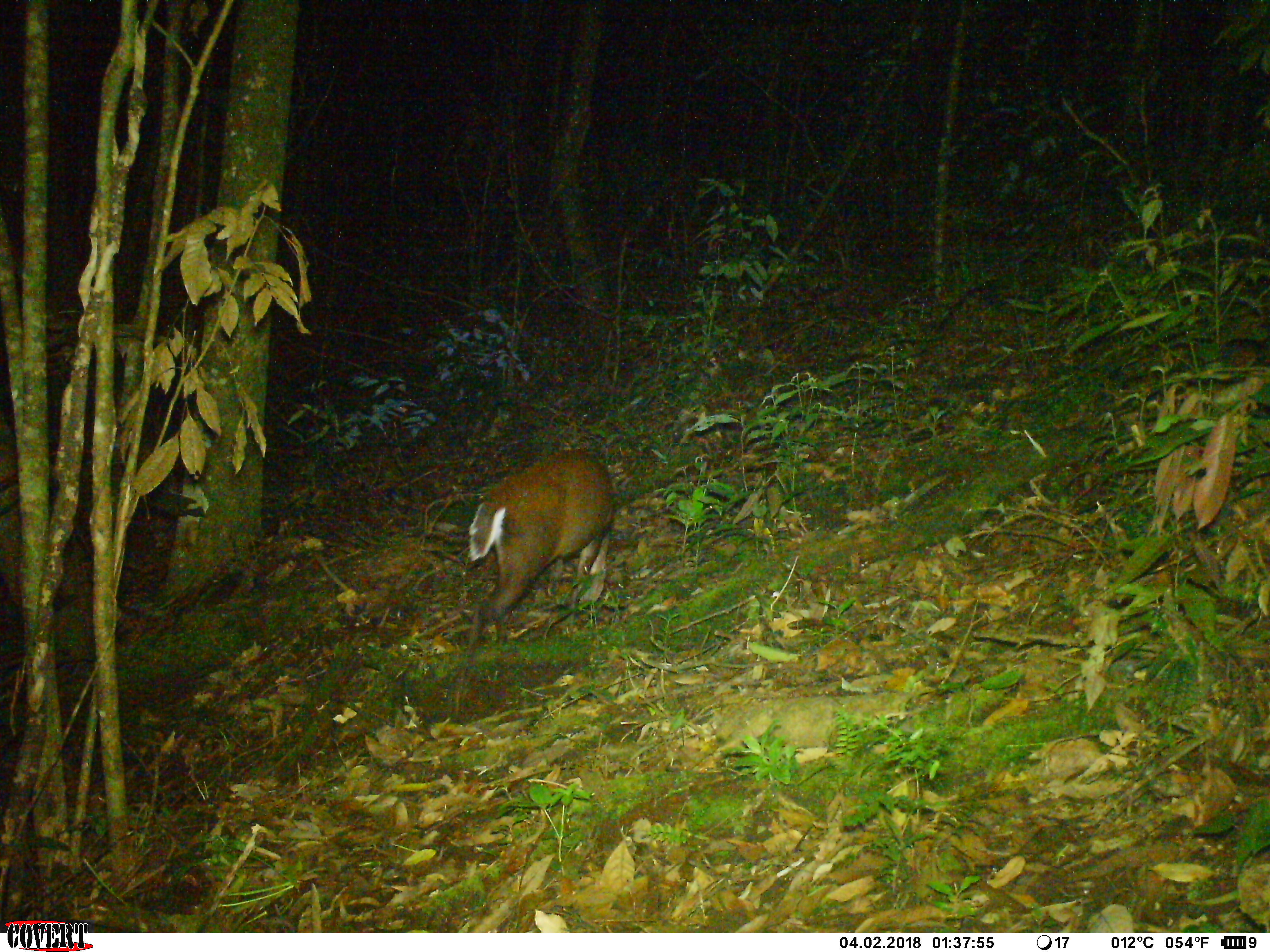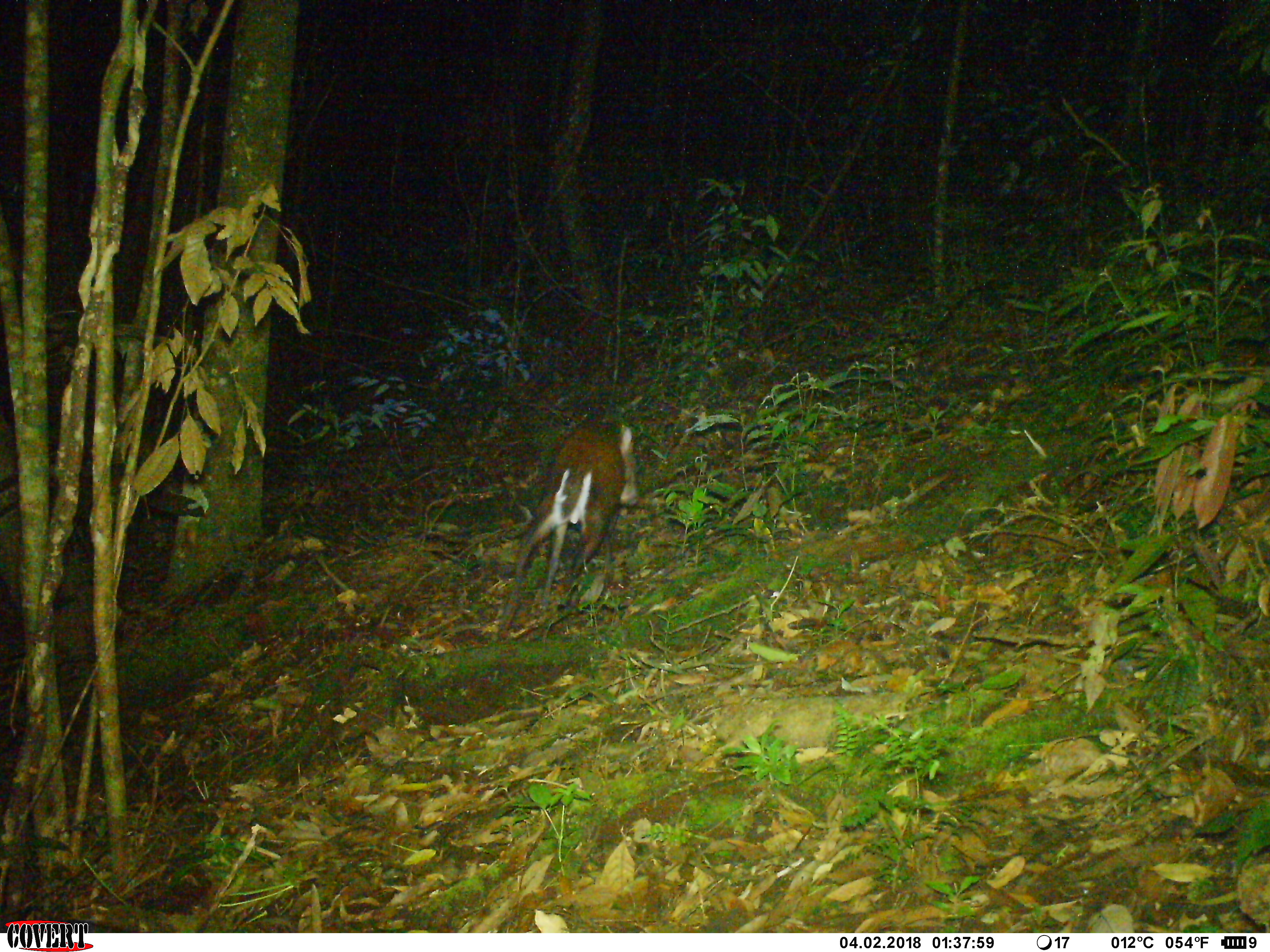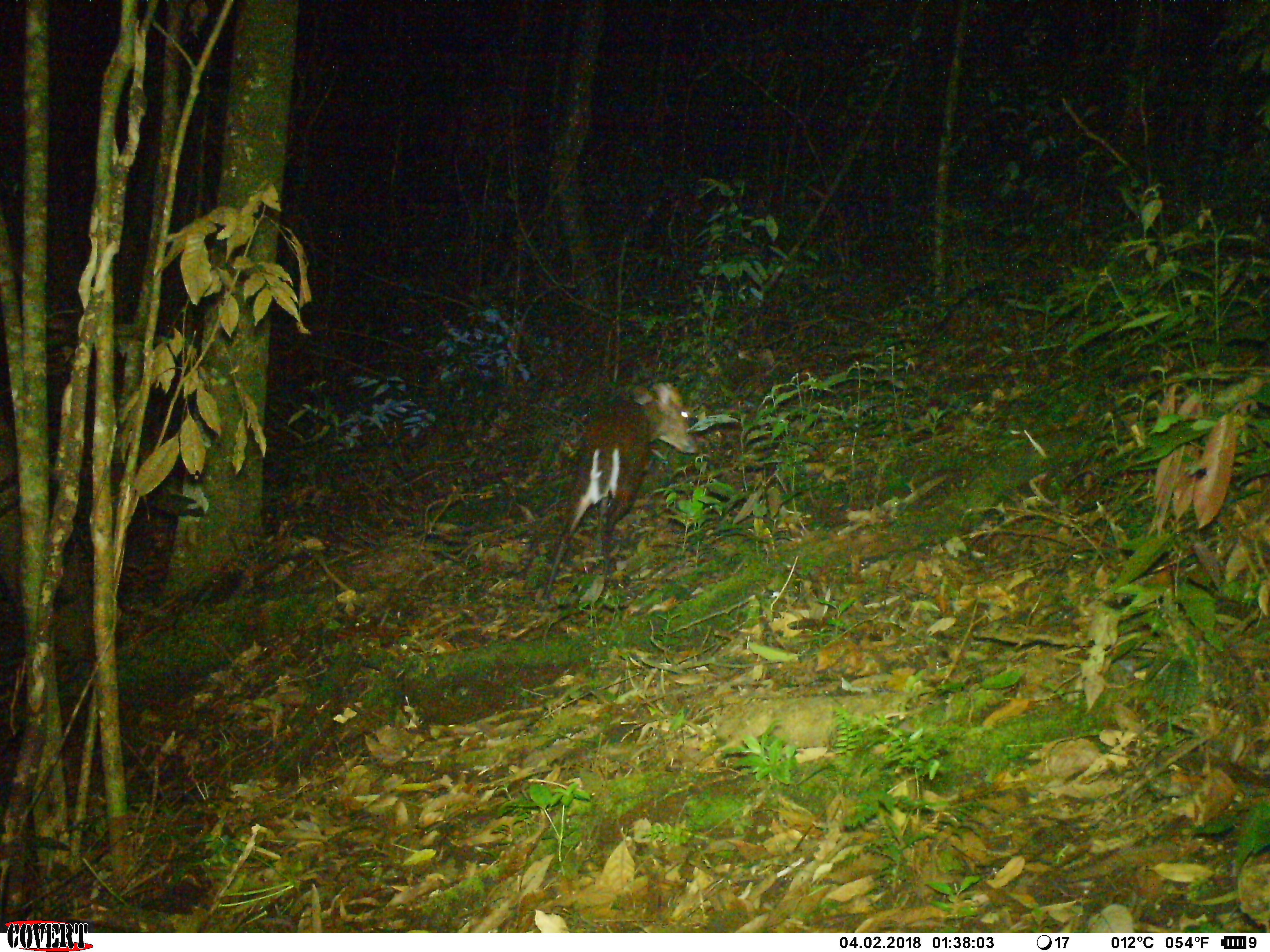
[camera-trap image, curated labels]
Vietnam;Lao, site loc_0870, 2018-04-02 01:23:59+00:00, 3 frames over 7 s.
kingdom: Animalia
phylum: Chordata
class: Mammalia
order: Artiodactyla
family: Cervidae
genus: Muntiacus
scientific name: Muntiacus rooseveltorum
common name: roosevelt's muntjac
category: roosevelts muntjac group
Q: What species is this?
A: Roosevelts muntjac group (roosevelt's muntjac) (Muntiacus rooseveltorum).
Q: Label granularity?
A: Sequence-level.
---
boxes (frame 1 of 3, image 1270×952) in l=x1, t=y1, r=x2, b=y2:
roosevelts muntjac group: l=467, t=441, r=615, b=621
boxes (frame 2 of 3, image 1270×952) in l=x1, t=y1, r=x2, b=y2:
roosevelts muntjac group: l=498, t=424, r=639, b=634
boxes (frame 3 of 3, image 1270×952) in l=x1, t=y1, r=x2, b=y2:
roosevelts muntjac group: l=541, t=380, r=699, b=603